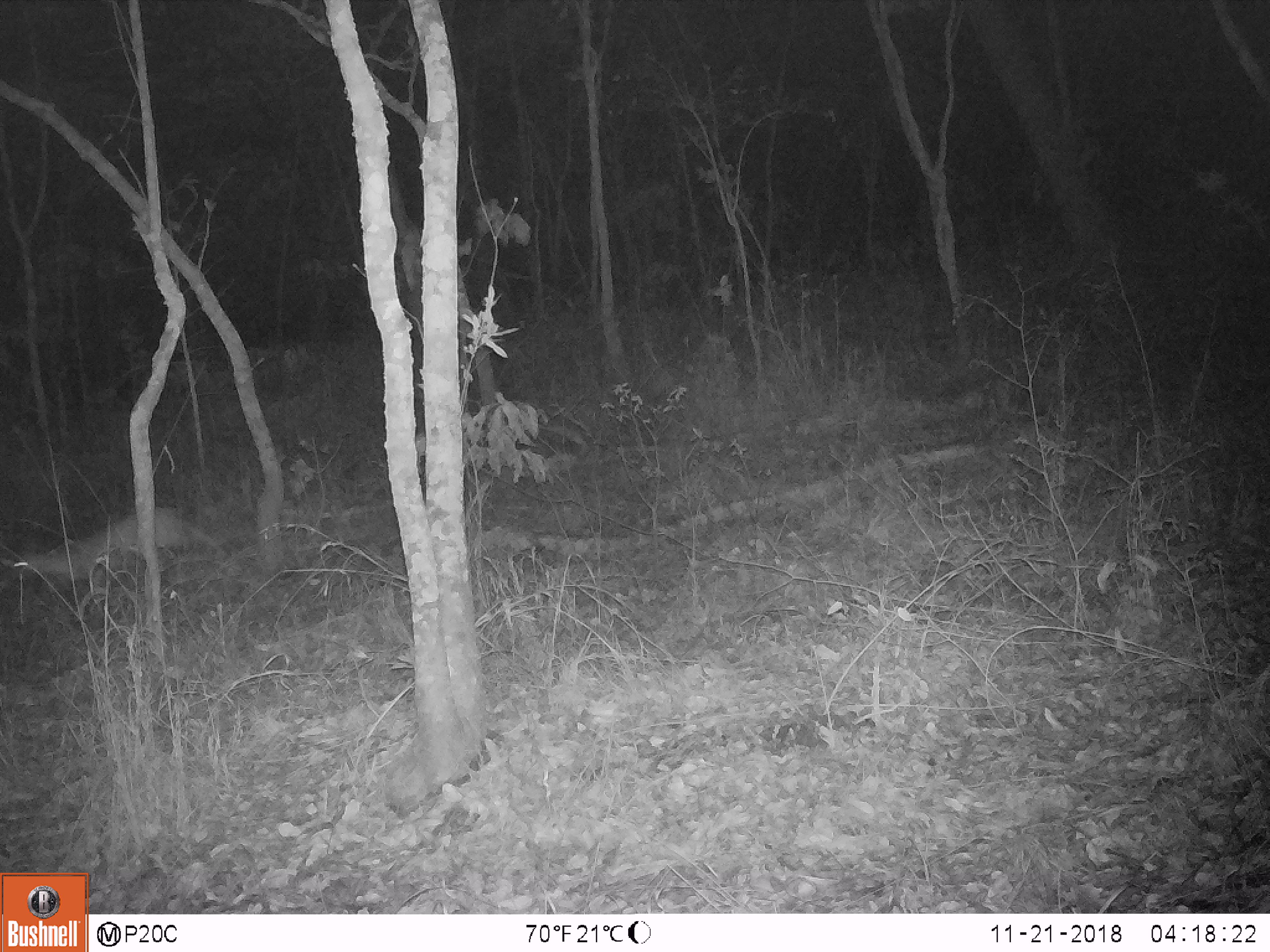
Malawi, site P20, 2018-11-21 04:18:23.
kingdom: Animalia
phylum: Chordata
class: Mammalia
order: Artiodactyla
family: Bovidae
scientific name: Antilopinae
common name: small antelope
Small antelope (Antilopinae), count 1.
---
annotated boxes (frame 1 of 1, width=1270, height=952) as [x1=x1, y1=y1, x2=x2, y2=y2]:
small antelope: [x1=3, y1=508, x2=233, y2=619]